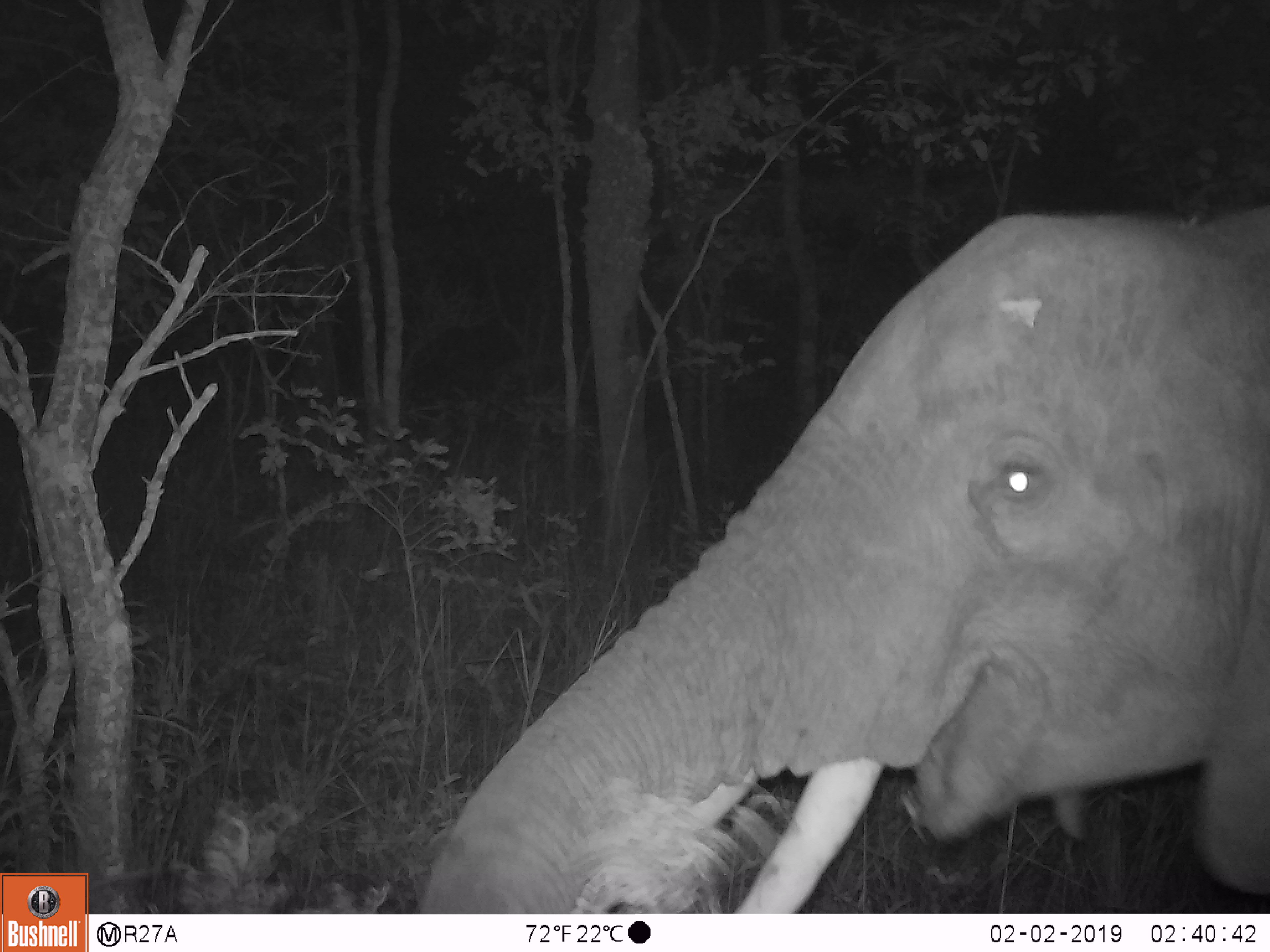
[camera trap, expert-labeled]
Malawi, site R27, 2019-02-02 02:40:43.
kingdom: Animalia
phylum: Chordata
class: Mammalia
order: Proboscidea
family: Elephantidae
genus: Loxodonta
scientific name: Loxodonta africana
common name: african savanna elephant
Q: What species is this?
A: African savanna elephant (Loxodonta africana).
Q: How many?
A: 1.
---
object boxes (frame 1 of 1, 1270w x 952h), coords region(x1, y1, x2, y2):
african savanna elephant: region(401, 188, 1268, 908)